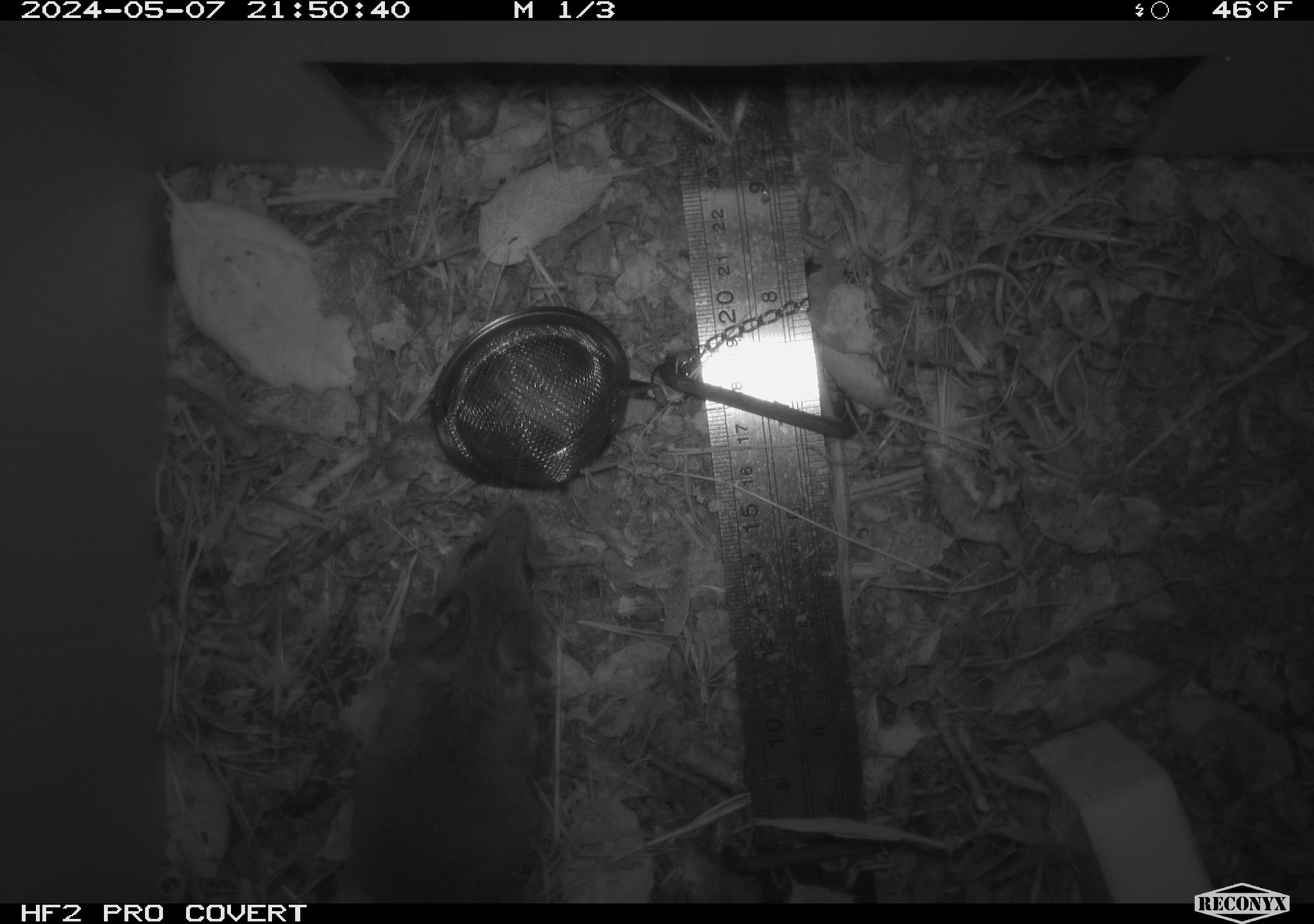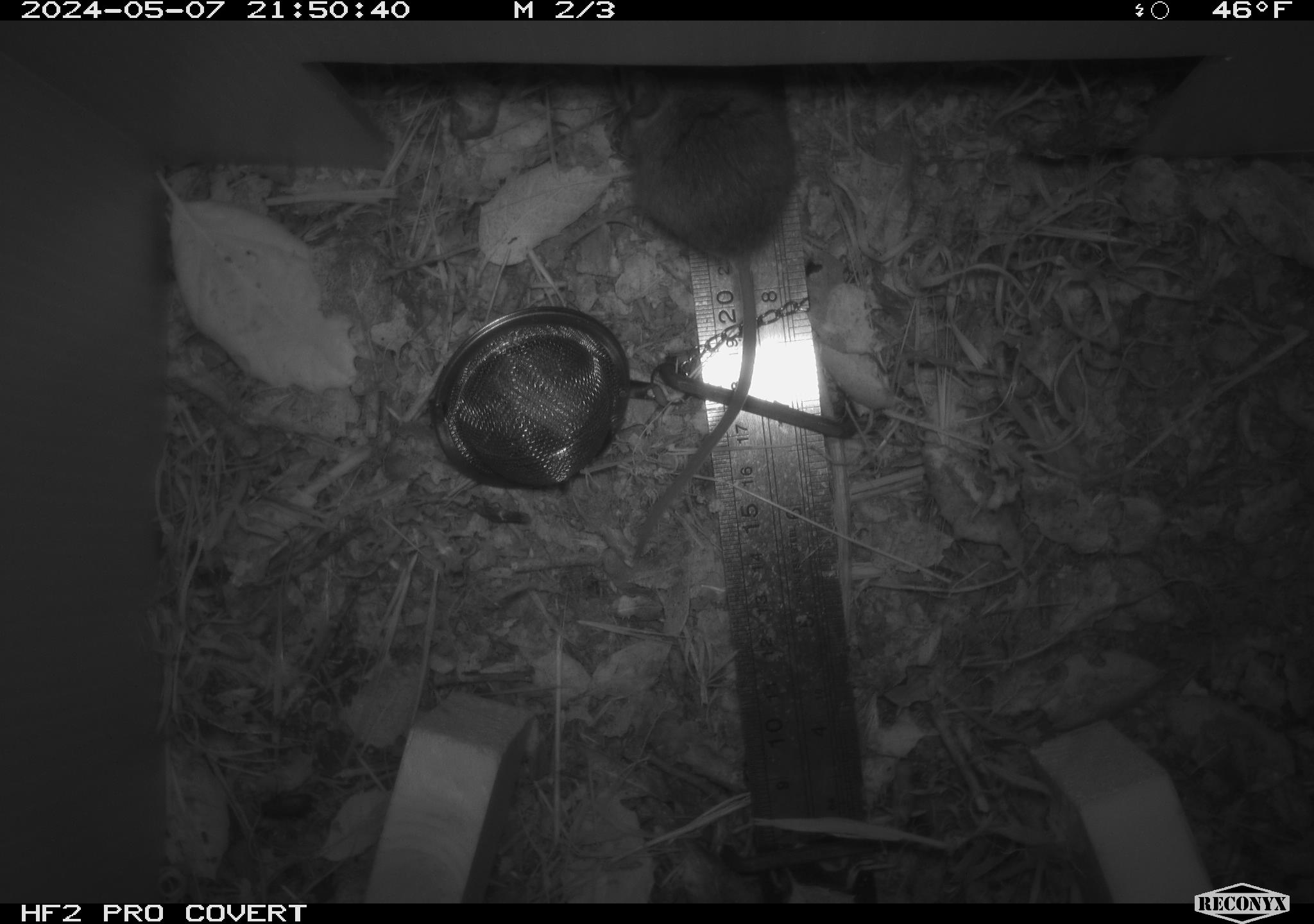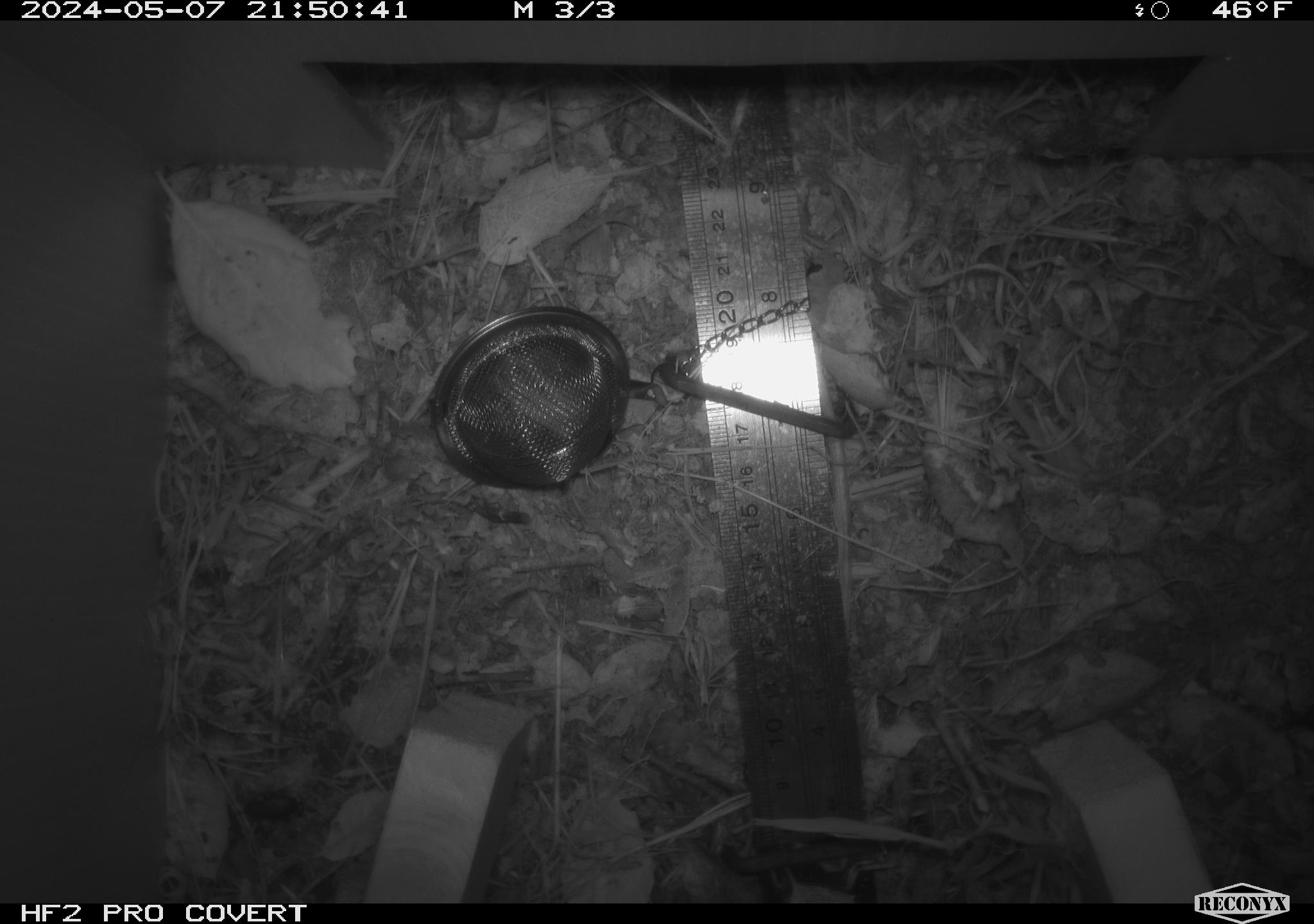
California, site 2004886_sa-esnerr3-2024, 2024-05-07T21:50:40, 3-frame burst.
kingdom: Animalia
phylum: Chordata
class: Mammalia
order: Rodentia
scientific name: Rodentia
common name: rodent